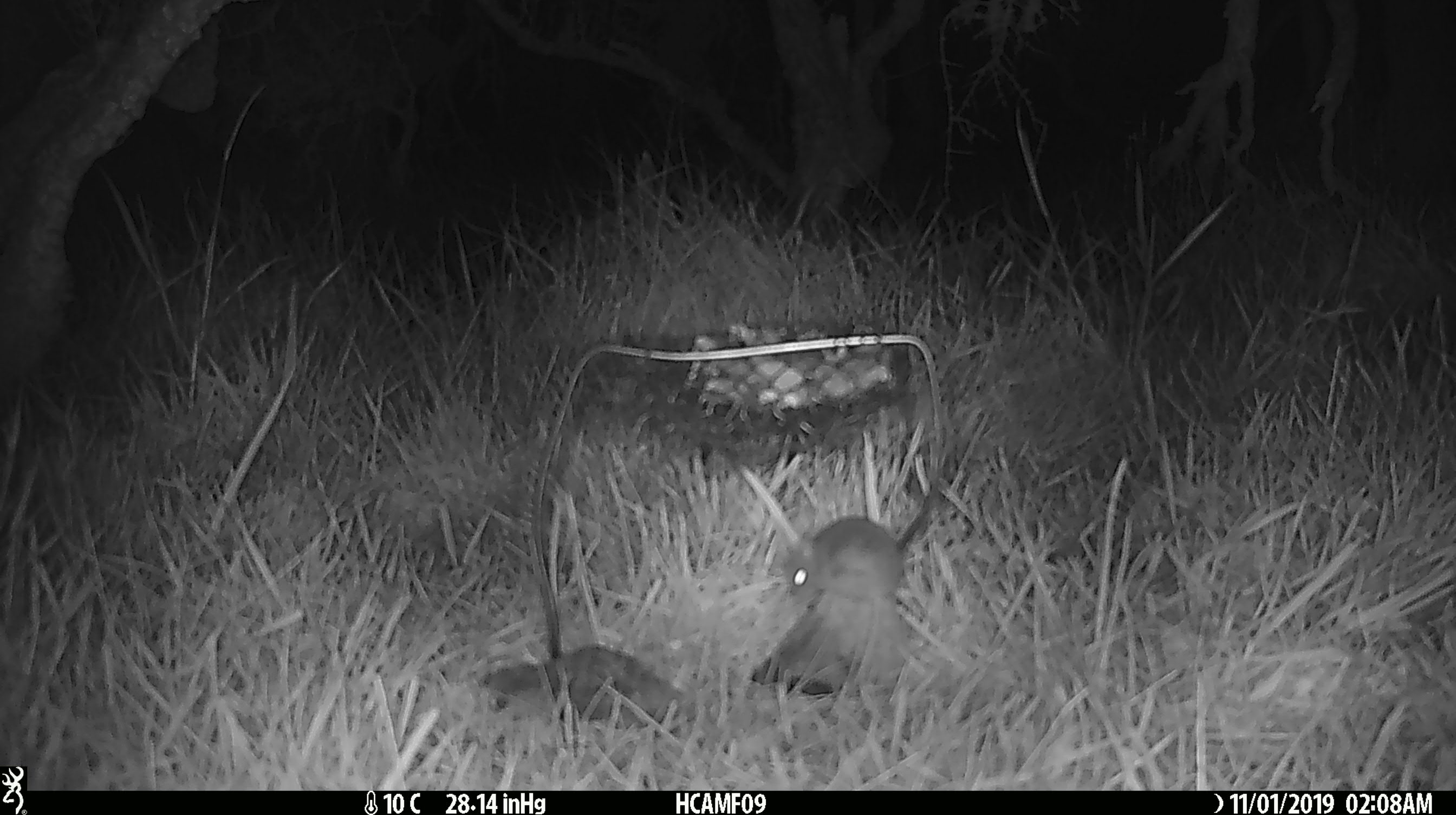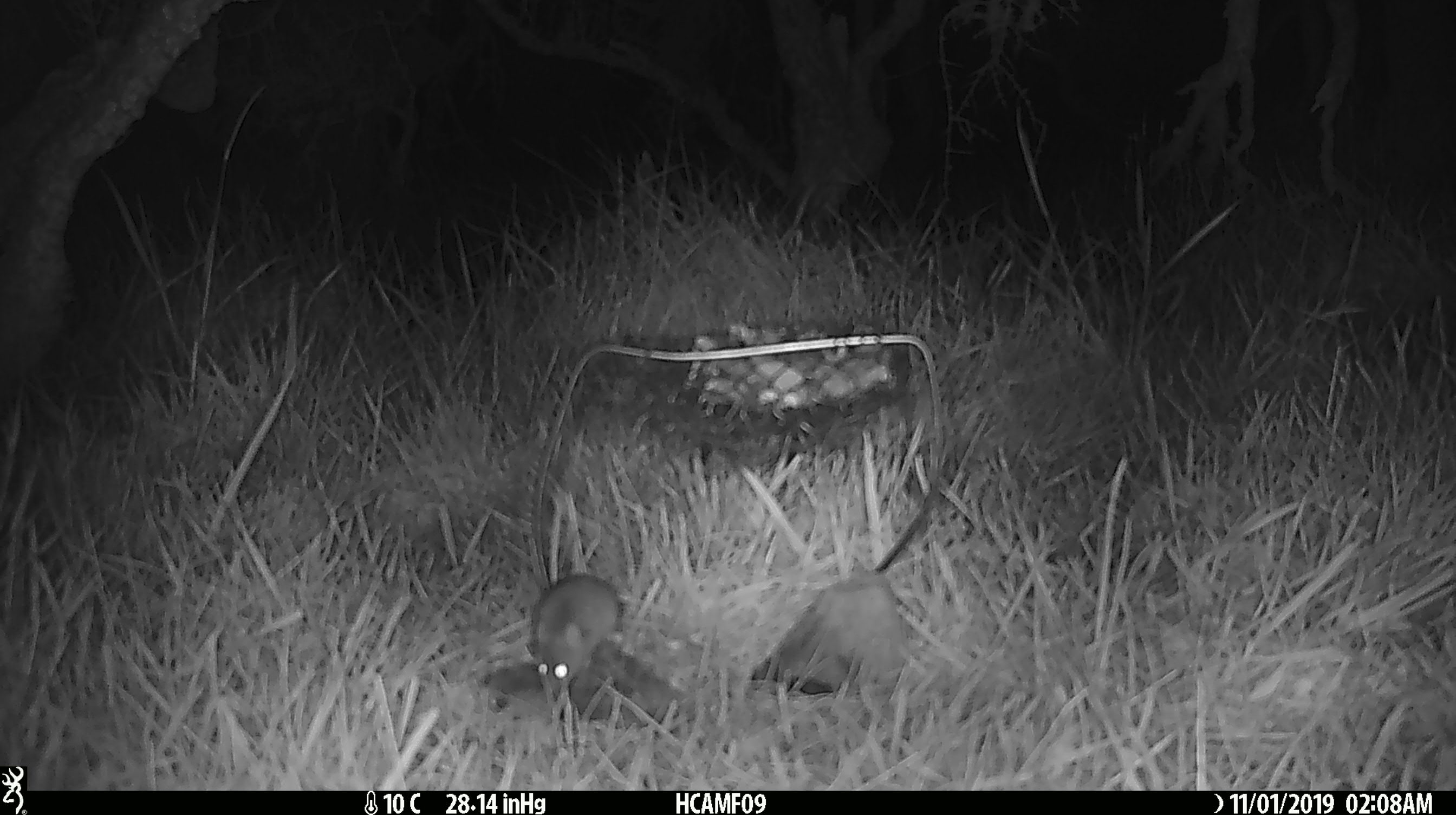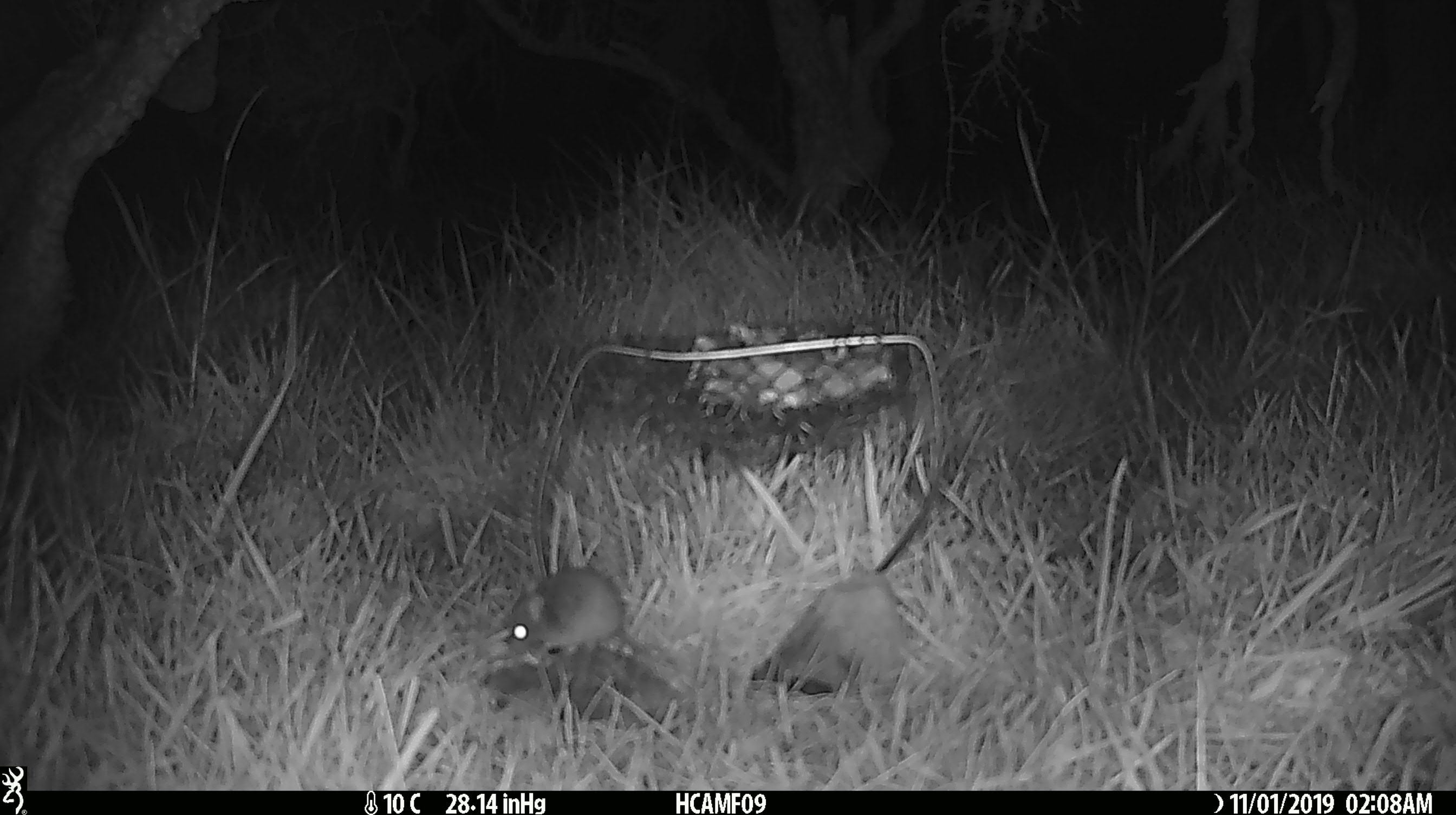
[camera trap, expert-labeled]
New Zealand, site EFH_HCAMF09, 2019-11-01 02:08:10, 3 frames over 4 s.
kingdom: Animalia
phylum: Chordata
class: Mammalia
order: Rodentia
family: Muridae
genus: Mus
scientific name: Mus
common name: mouse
Mouse (Mus).